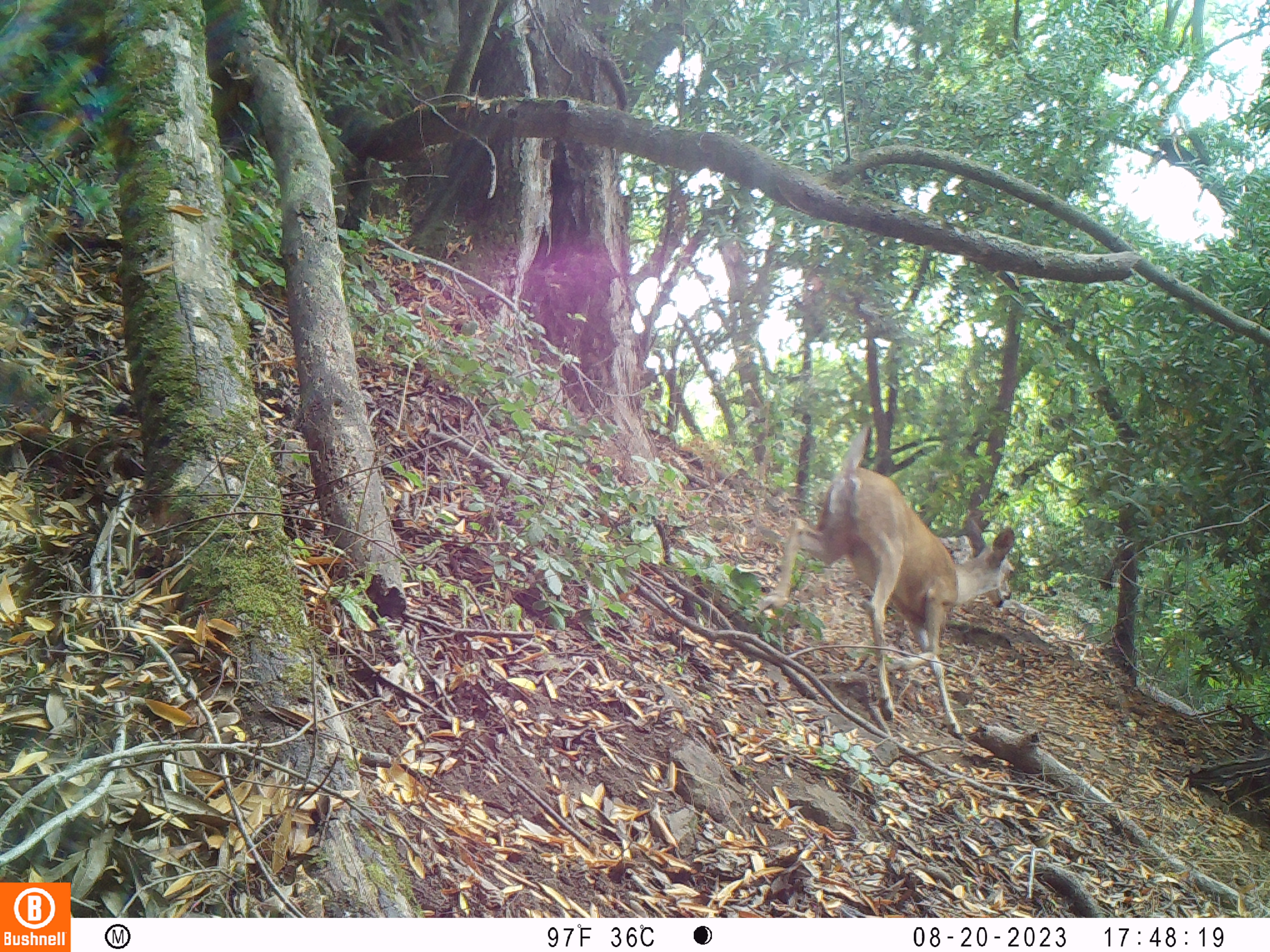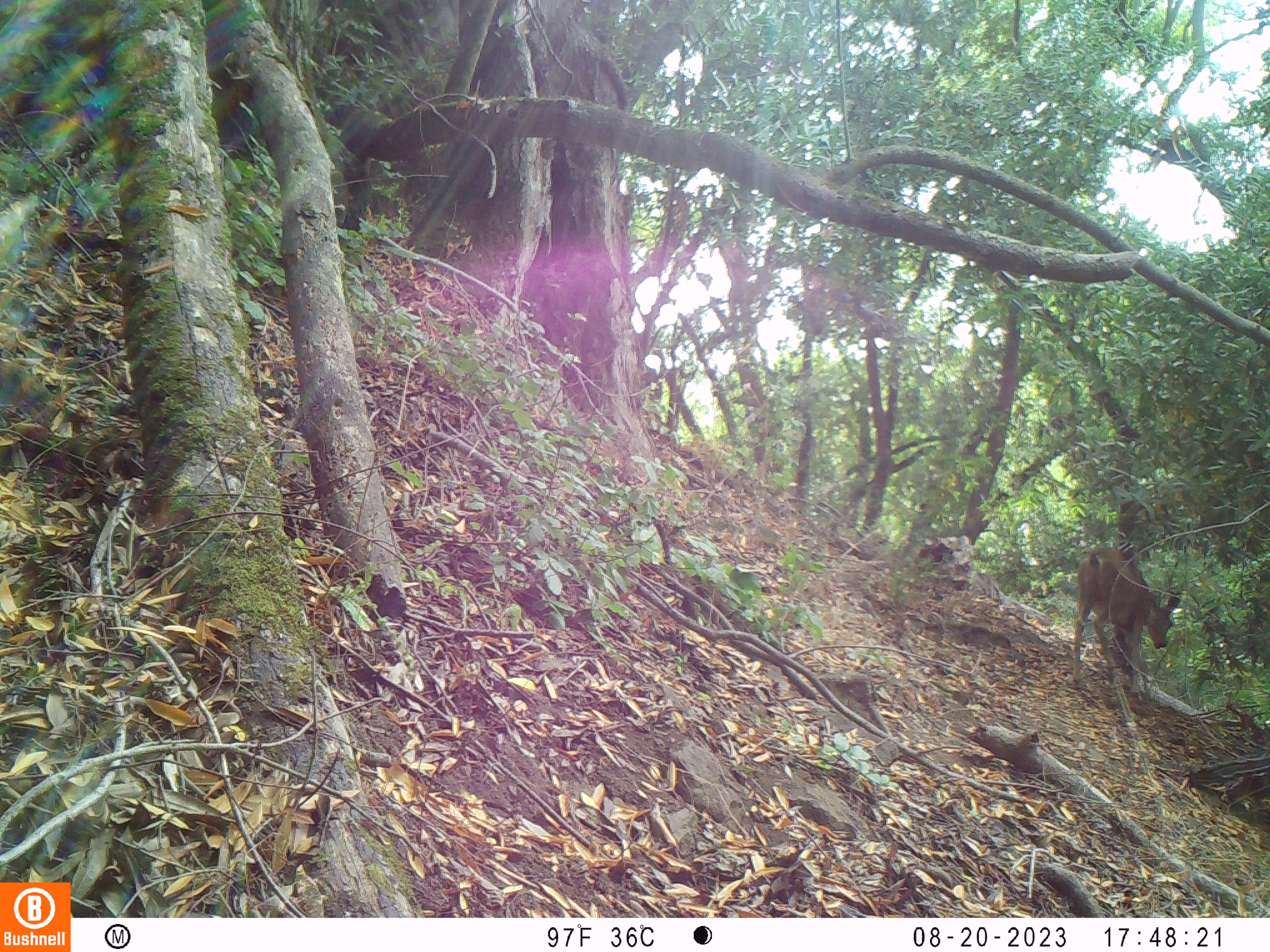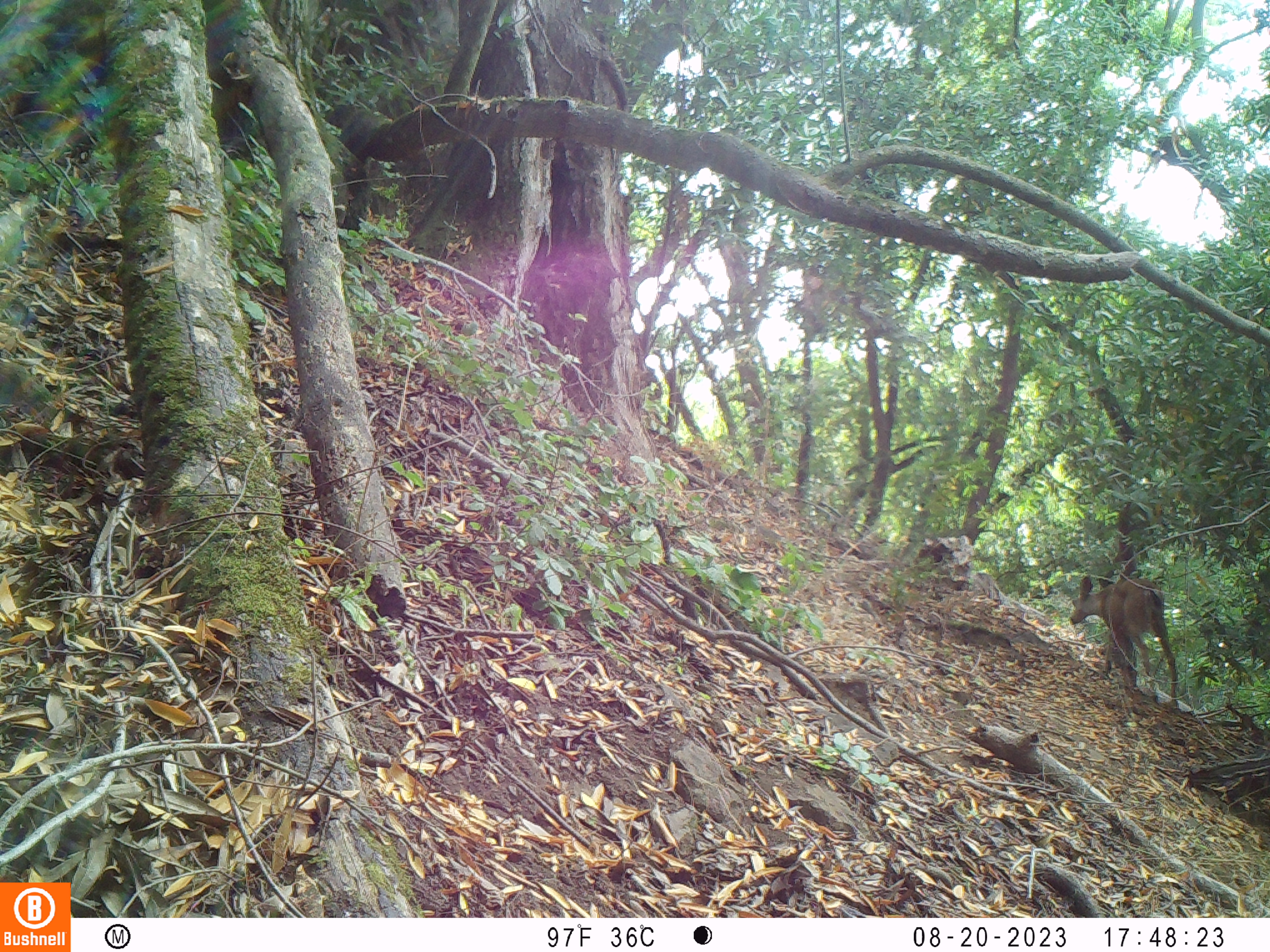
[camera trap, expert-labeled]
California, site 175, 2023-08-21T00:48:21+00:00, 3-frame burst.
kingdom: Animalia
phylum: Chordata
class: Mammalia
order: Artiodactyla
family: Cervidae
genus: Odocoileus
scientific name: Odocoileus hemionus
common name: mule deer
Mule deer (Odocoileus hemionus).